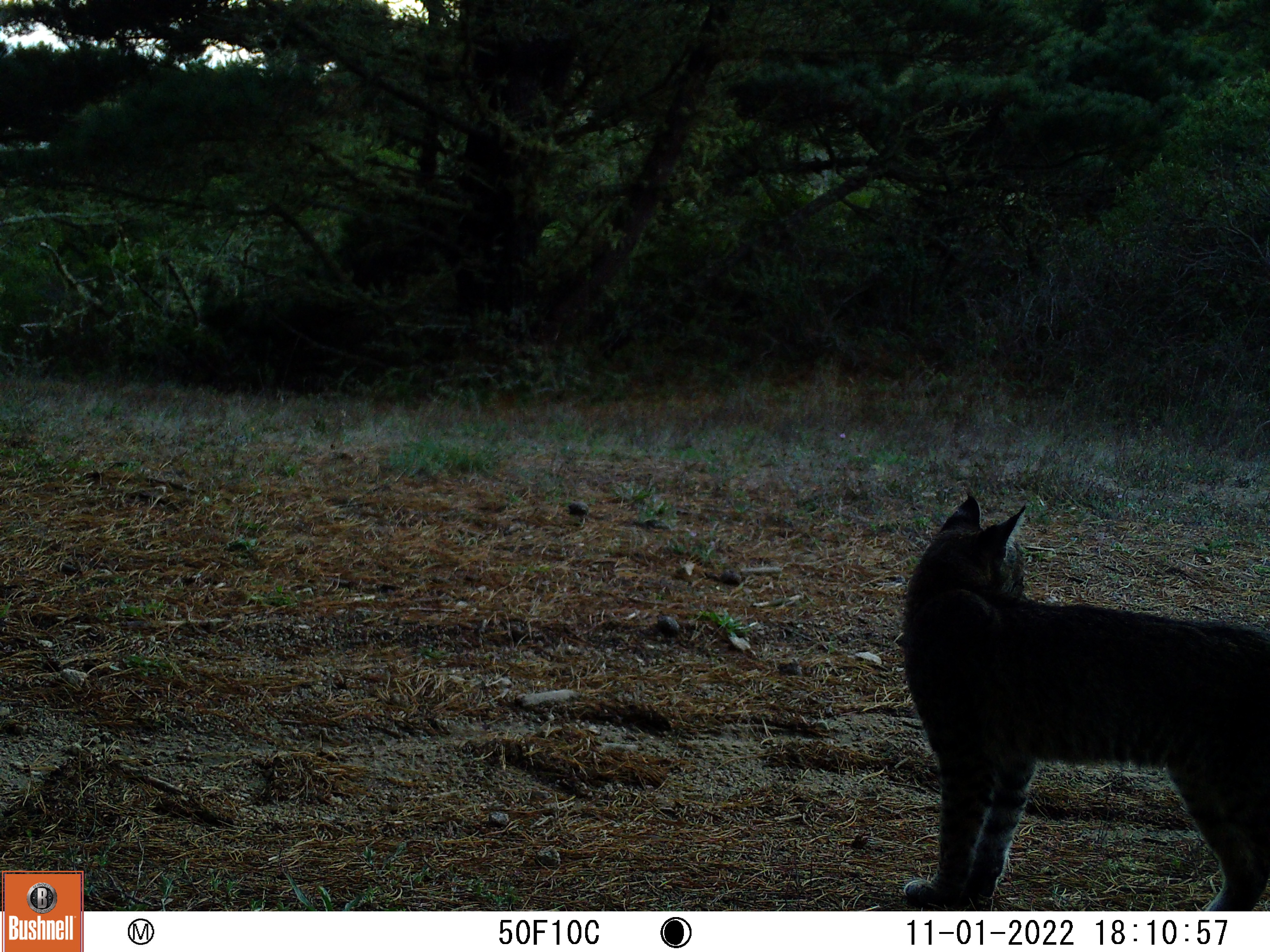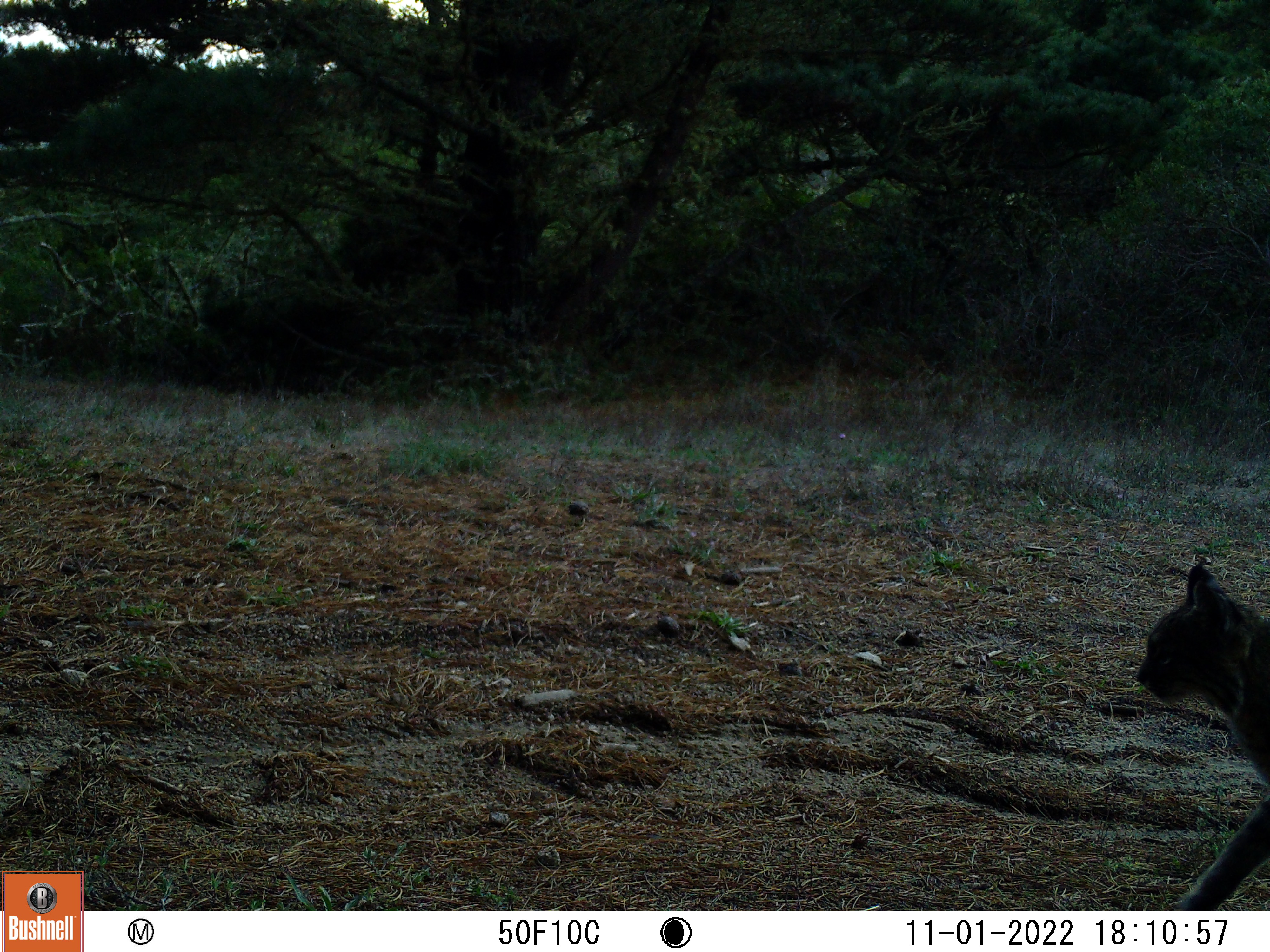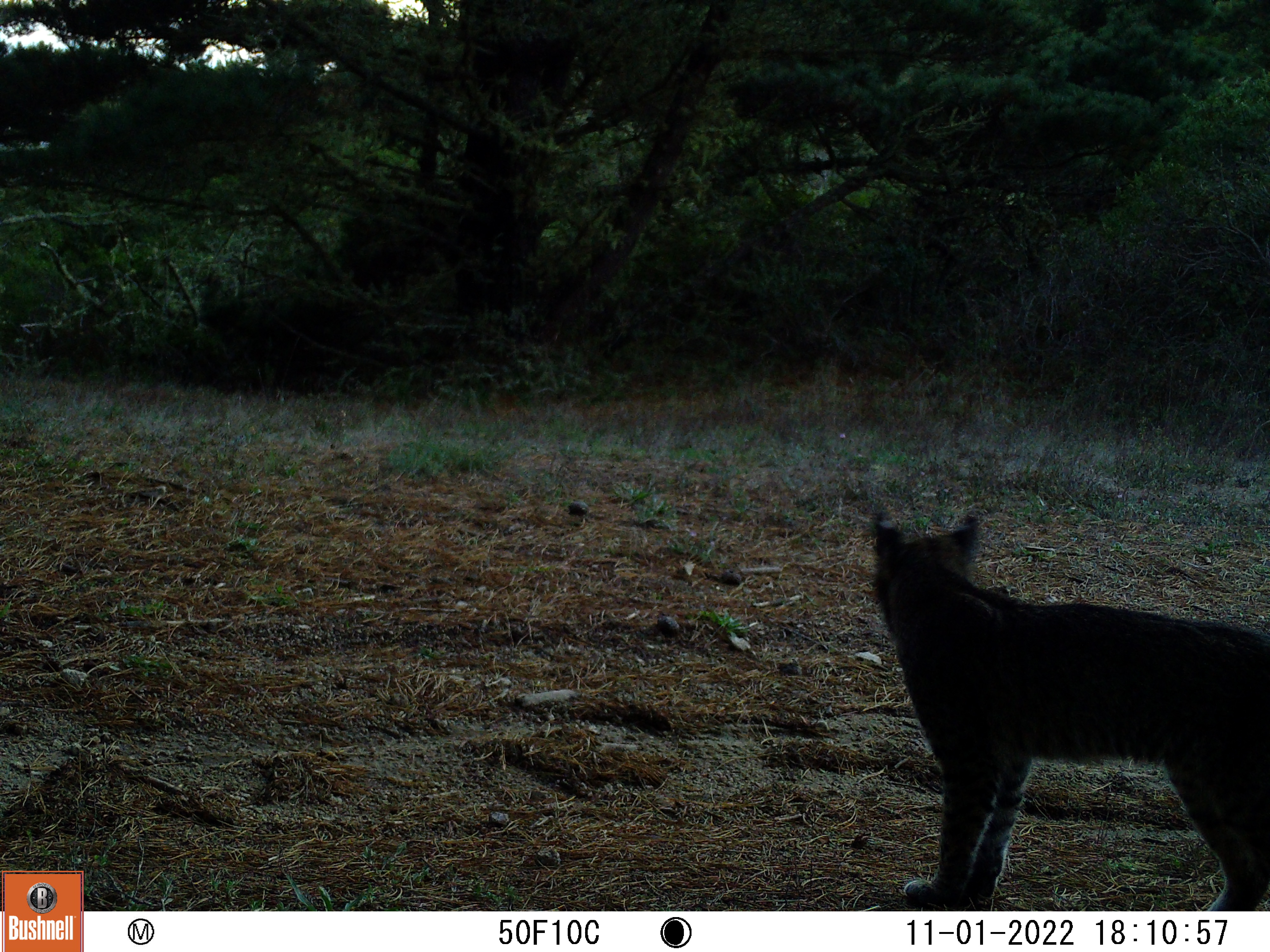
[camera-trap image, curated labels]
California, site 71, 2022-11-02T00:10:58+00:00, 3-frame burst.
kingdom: Animalia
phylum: Chordata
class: Mammalia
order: Carnivora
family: Felidae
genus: Lynx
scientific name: Lynx rufus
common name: bobcat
Bobcat (Lynx rufus).